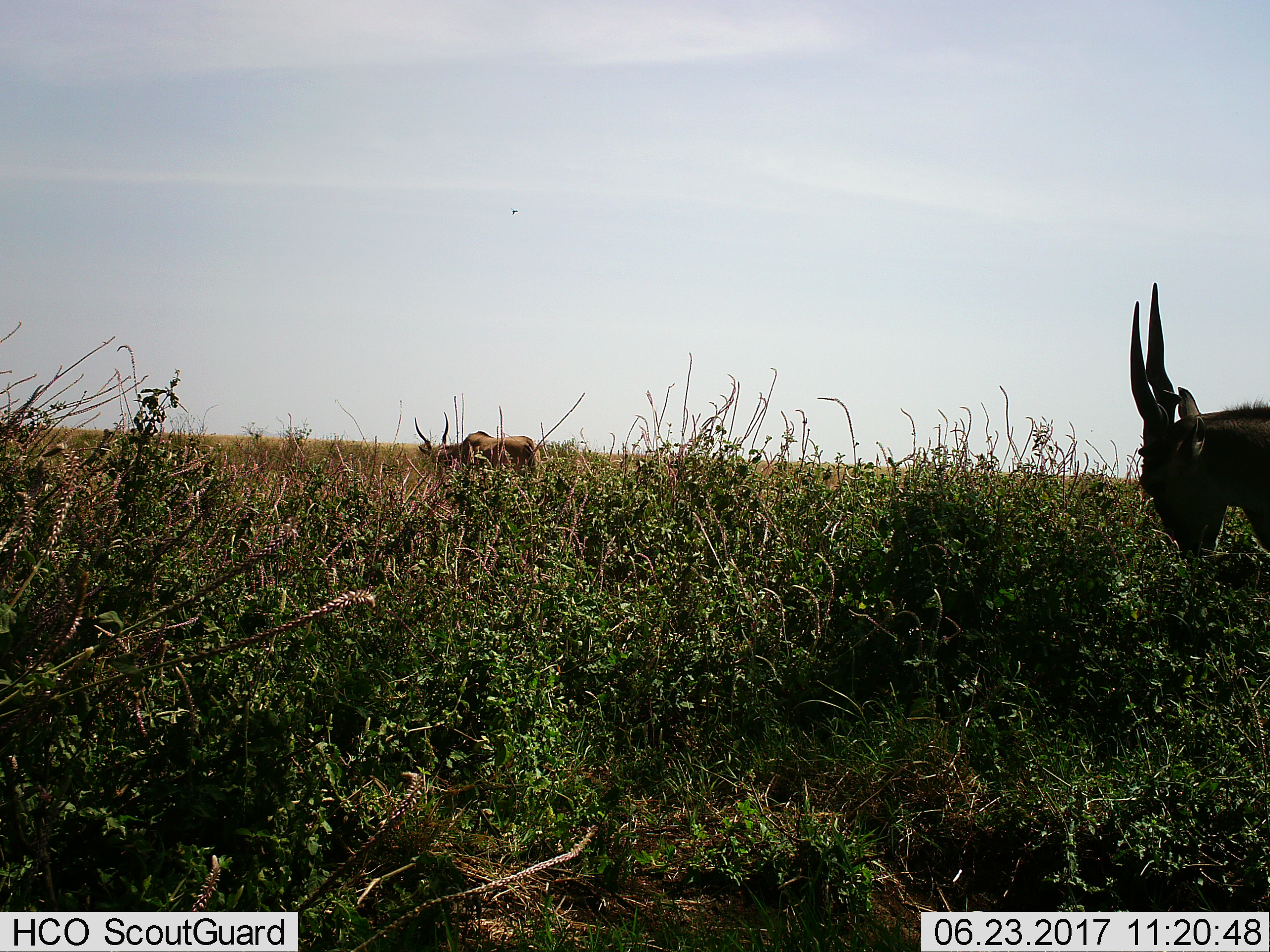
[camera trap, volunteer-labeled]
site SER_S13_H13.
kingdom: Animalia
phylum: Chordata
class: Mammalia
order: Artiodactyla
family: Bovidae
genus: Tragelaphus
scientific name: Tragelaphus oryx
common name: eland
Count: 2.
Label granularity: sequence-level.